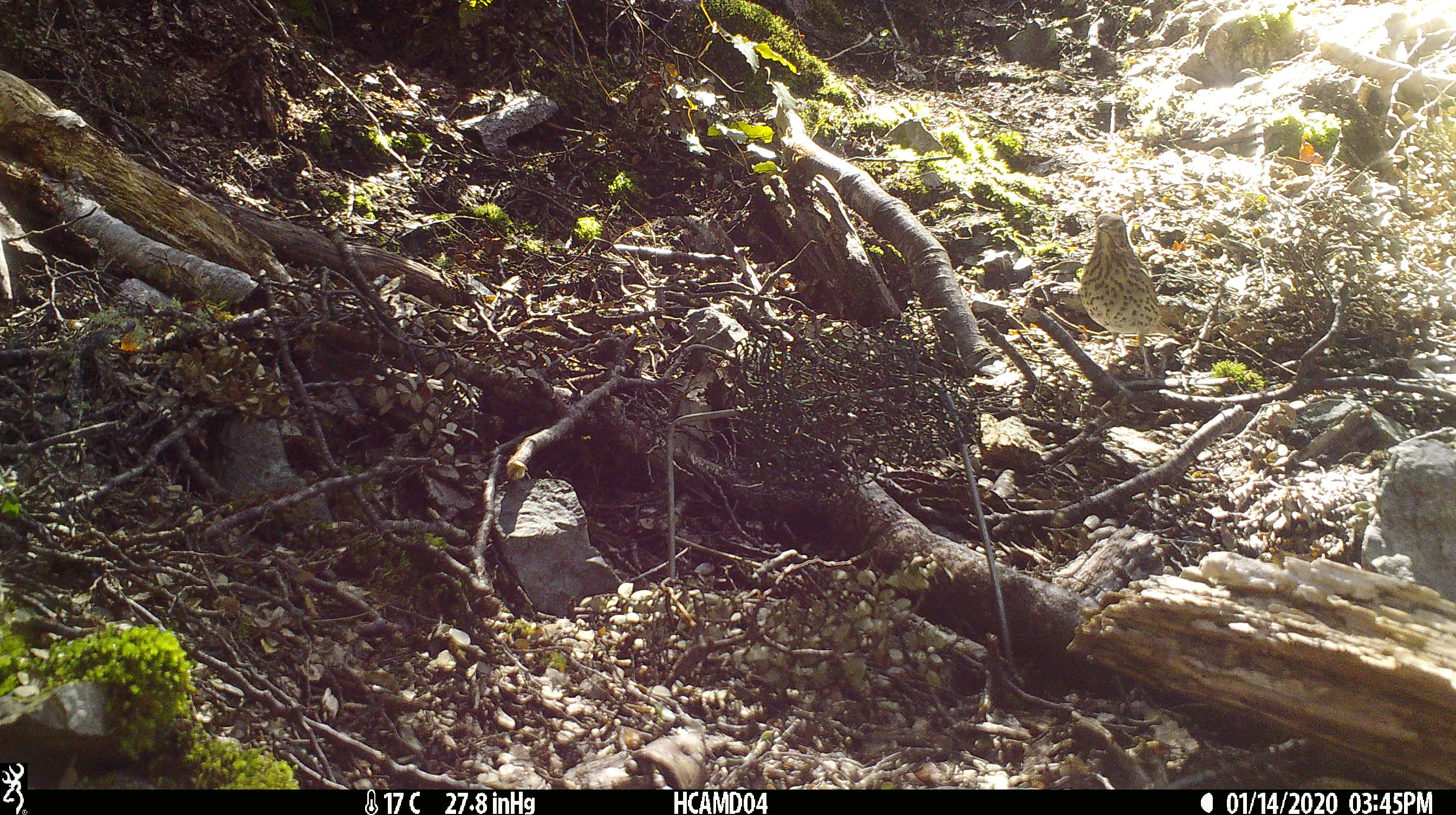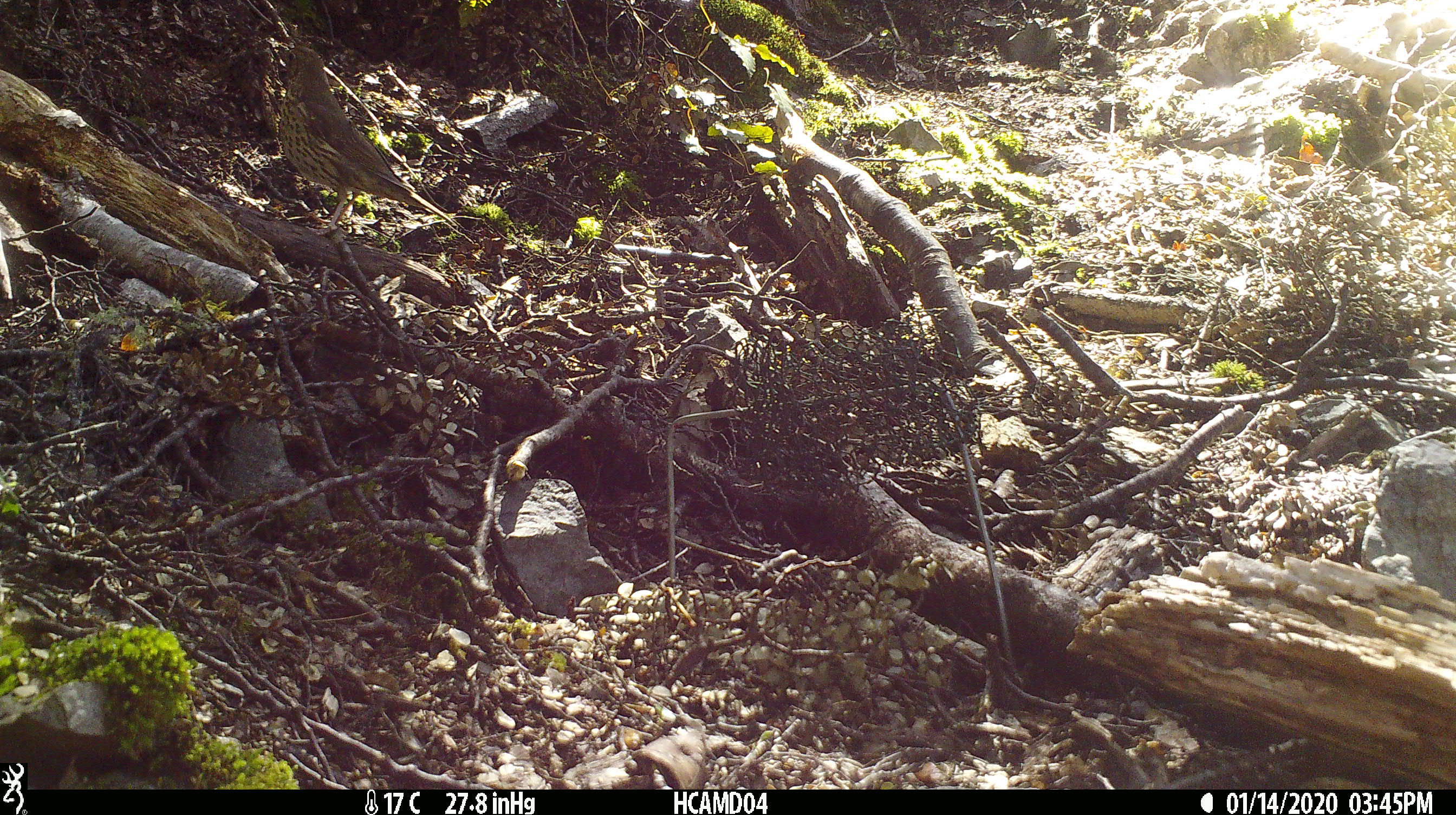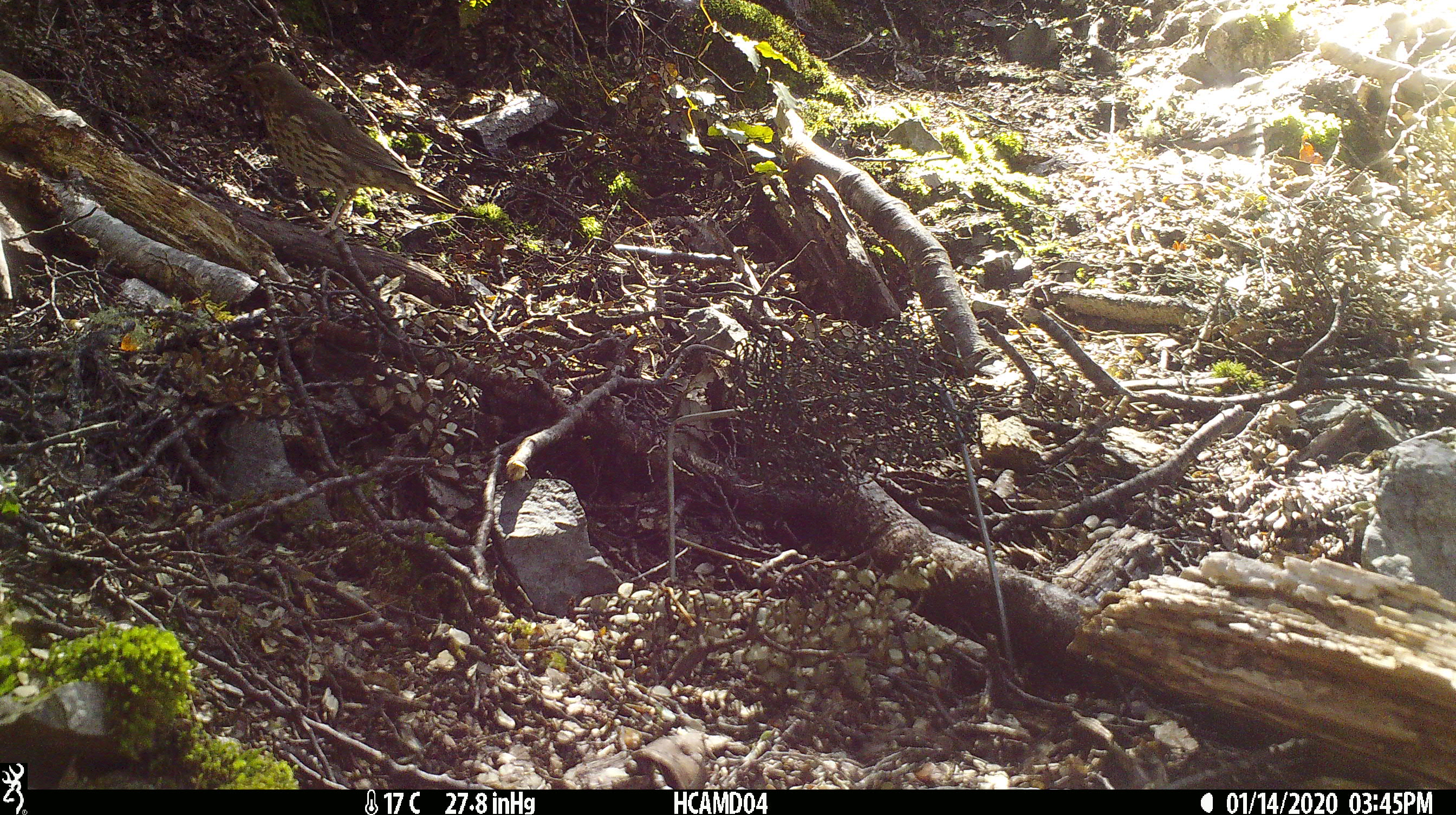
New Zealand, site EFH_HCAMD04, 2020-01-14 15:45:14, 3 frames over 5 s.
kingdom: Animalia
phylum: Chordata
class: Aves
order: Passeriformes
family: Turdidae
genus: Turdus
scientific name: Turdus philomelos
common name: song thrush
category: thrush